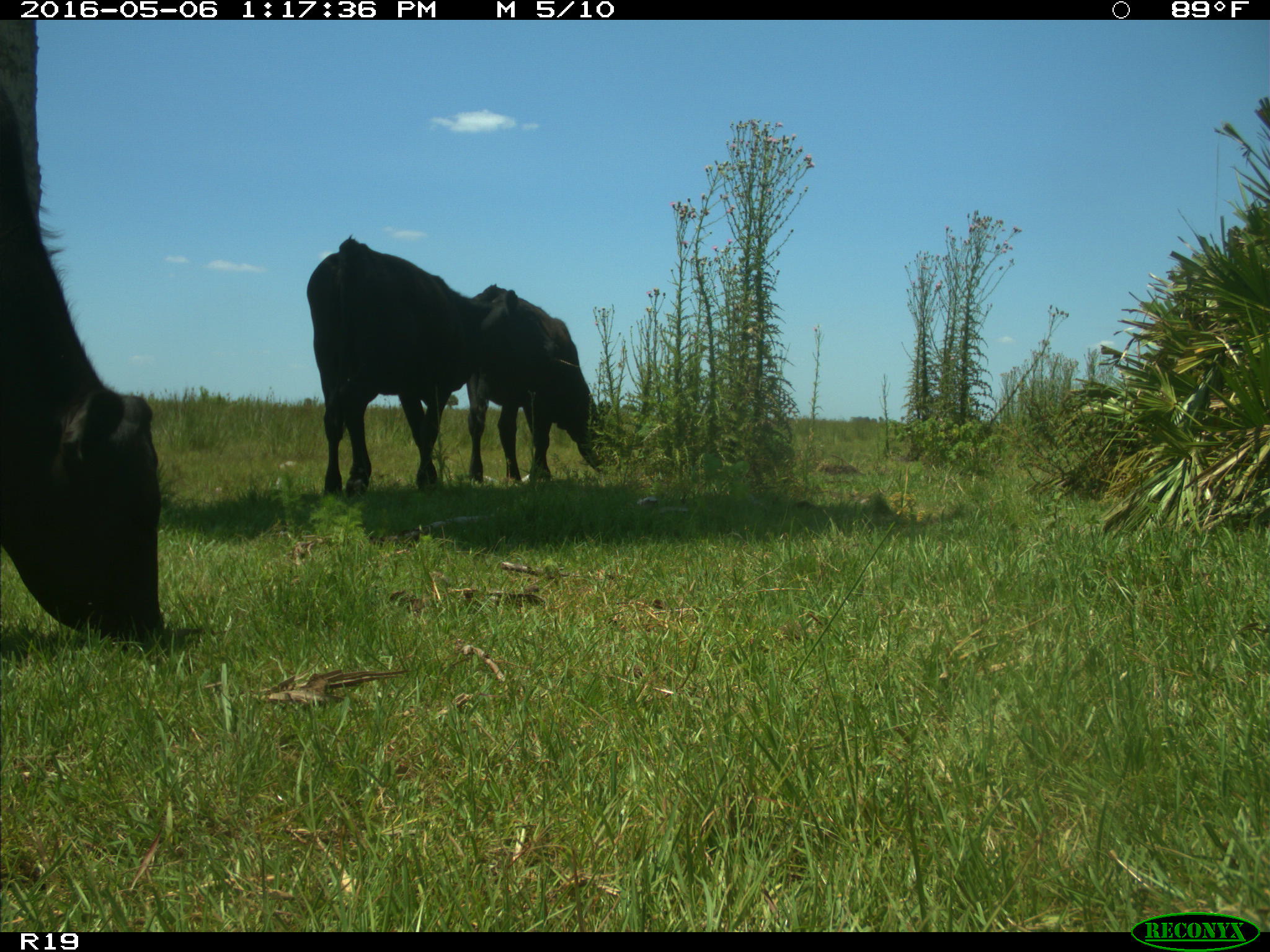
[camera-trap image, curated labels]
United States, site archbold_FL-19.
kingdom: Animalia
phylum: Chordata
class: Mammalia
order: Artiodactyla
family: Bovidae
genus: Bos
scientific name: Bos taurus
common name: domestic cow